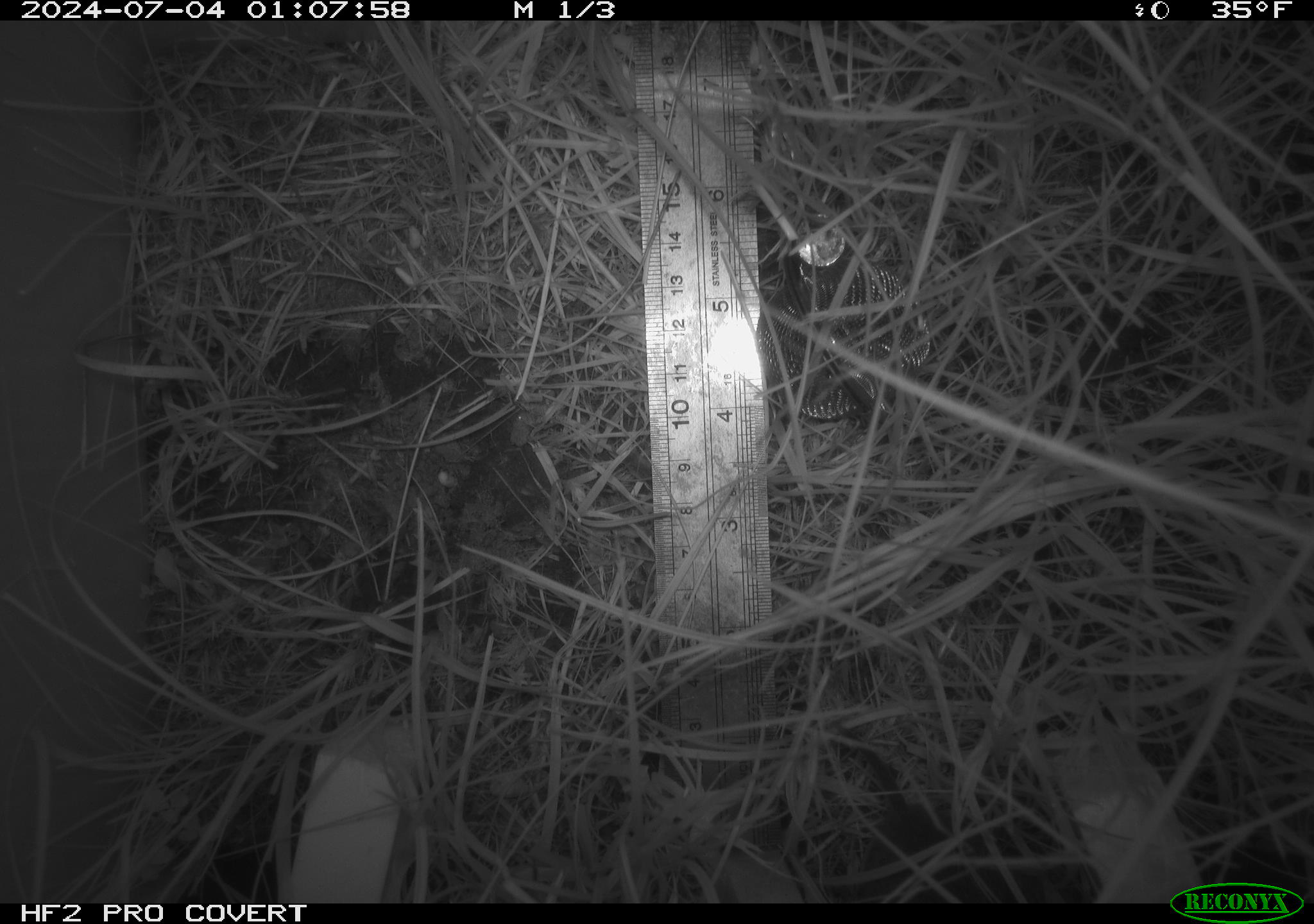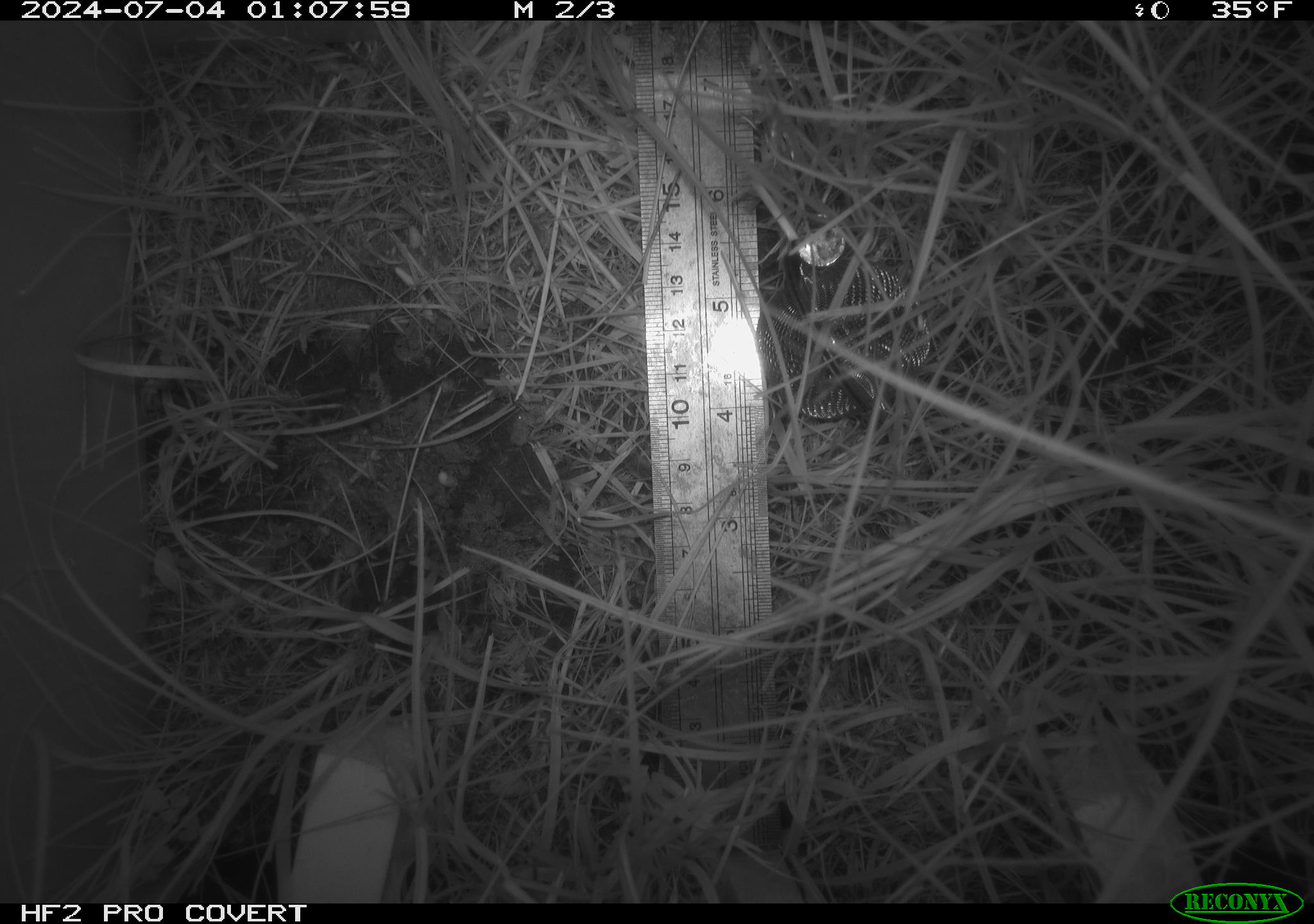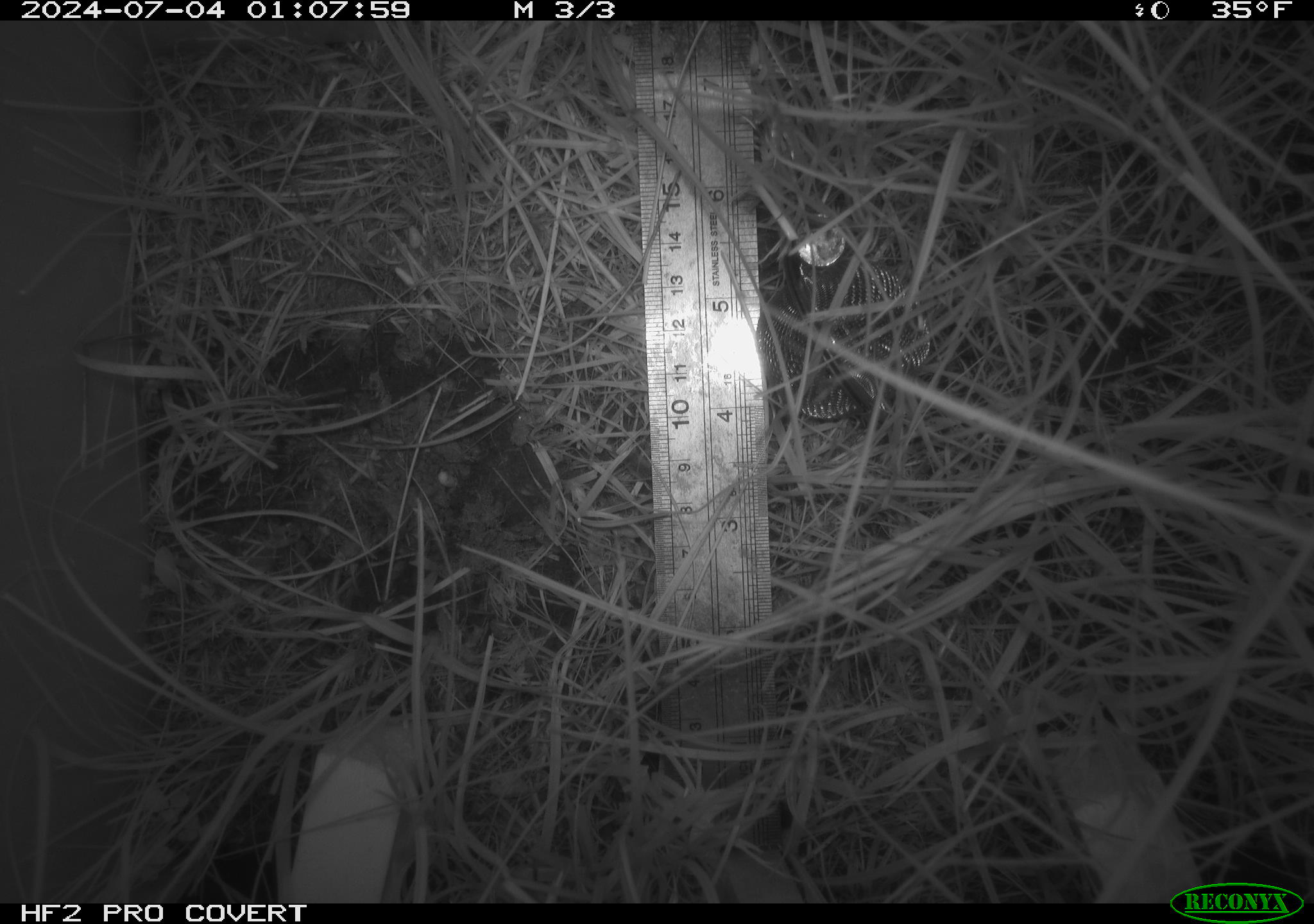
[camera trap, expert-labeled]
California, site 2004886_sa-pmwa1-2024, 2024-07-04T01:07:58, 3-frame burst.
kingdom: Animalia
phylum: Chordata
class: Mammalia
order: Eulipotyphla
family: Soricidae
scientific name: Soricidae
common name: shrews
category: soricidae family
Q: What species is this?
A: Soricidae family (shrews) (Soricidae).